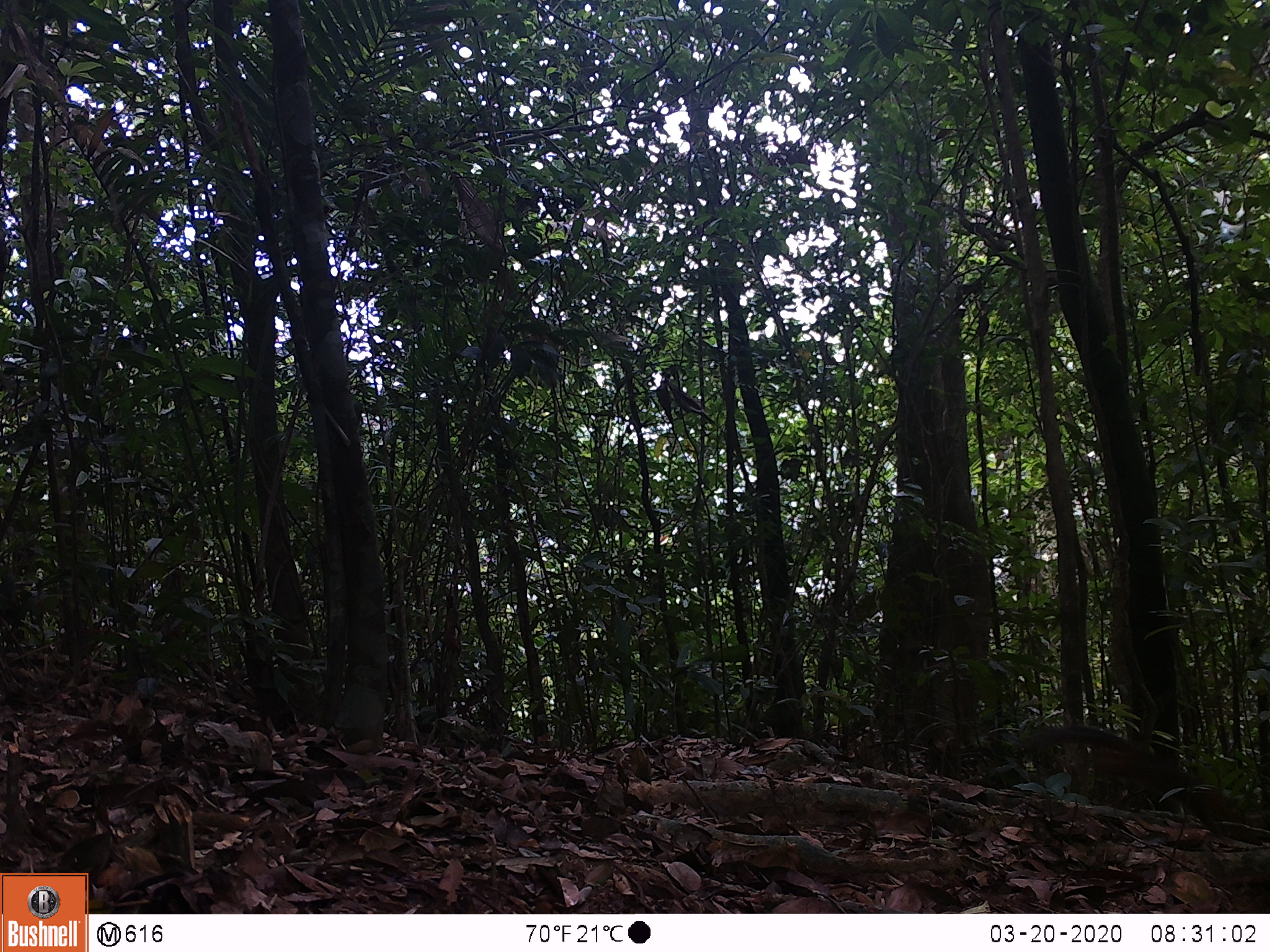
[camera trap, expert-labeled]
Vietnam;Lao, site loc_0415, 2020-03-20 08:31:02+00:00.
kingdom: Animalia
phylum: Chordata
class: Mammalia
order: Rodentia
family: Sciuridae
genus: Dremomys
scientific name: Dremomys rufigenis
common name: red-cheeked squirrel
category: red cheeked squirrel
Red cheeked squirrel (red-cheeked squirrel) (Dremomys rufigenis). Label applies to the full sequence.